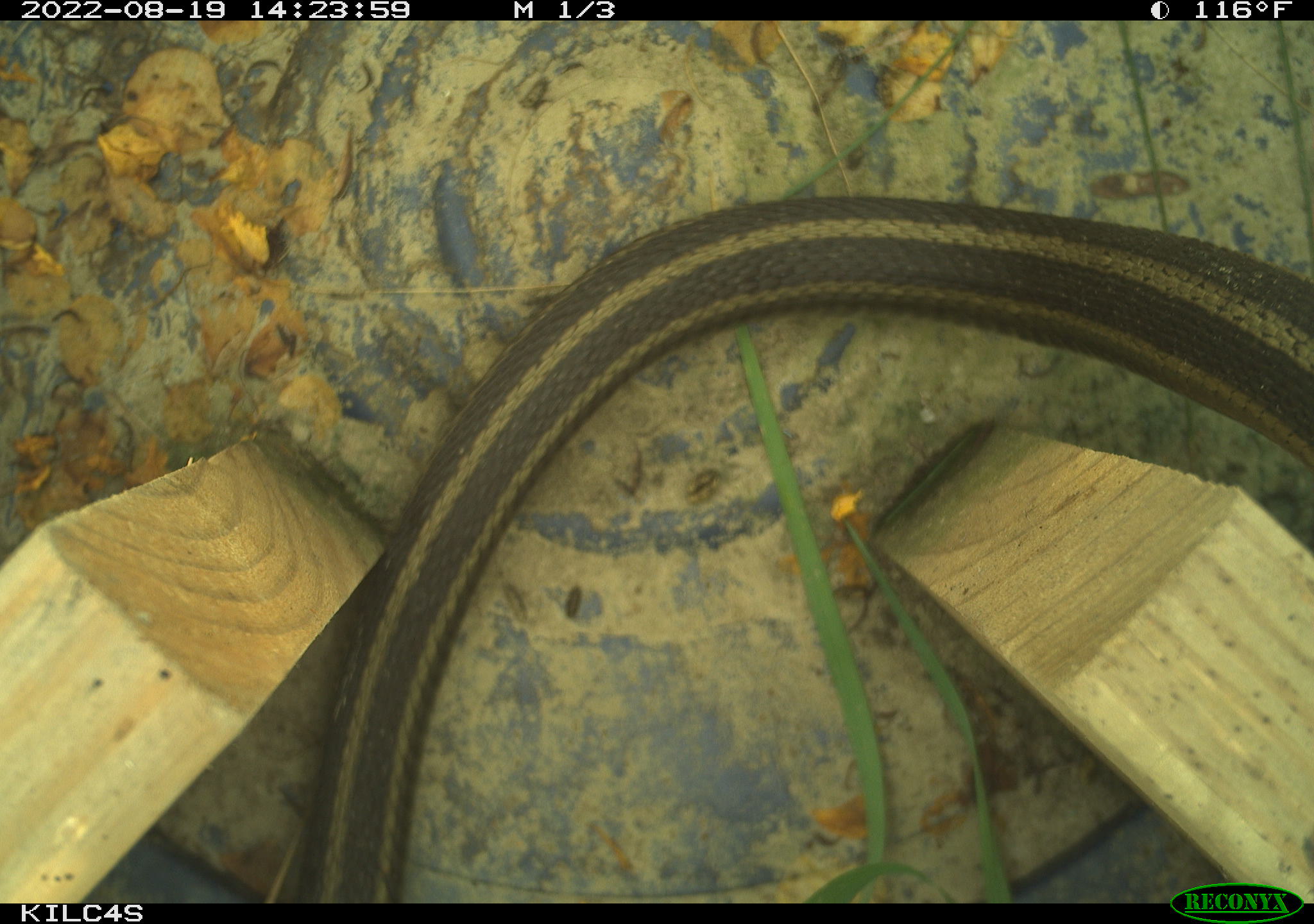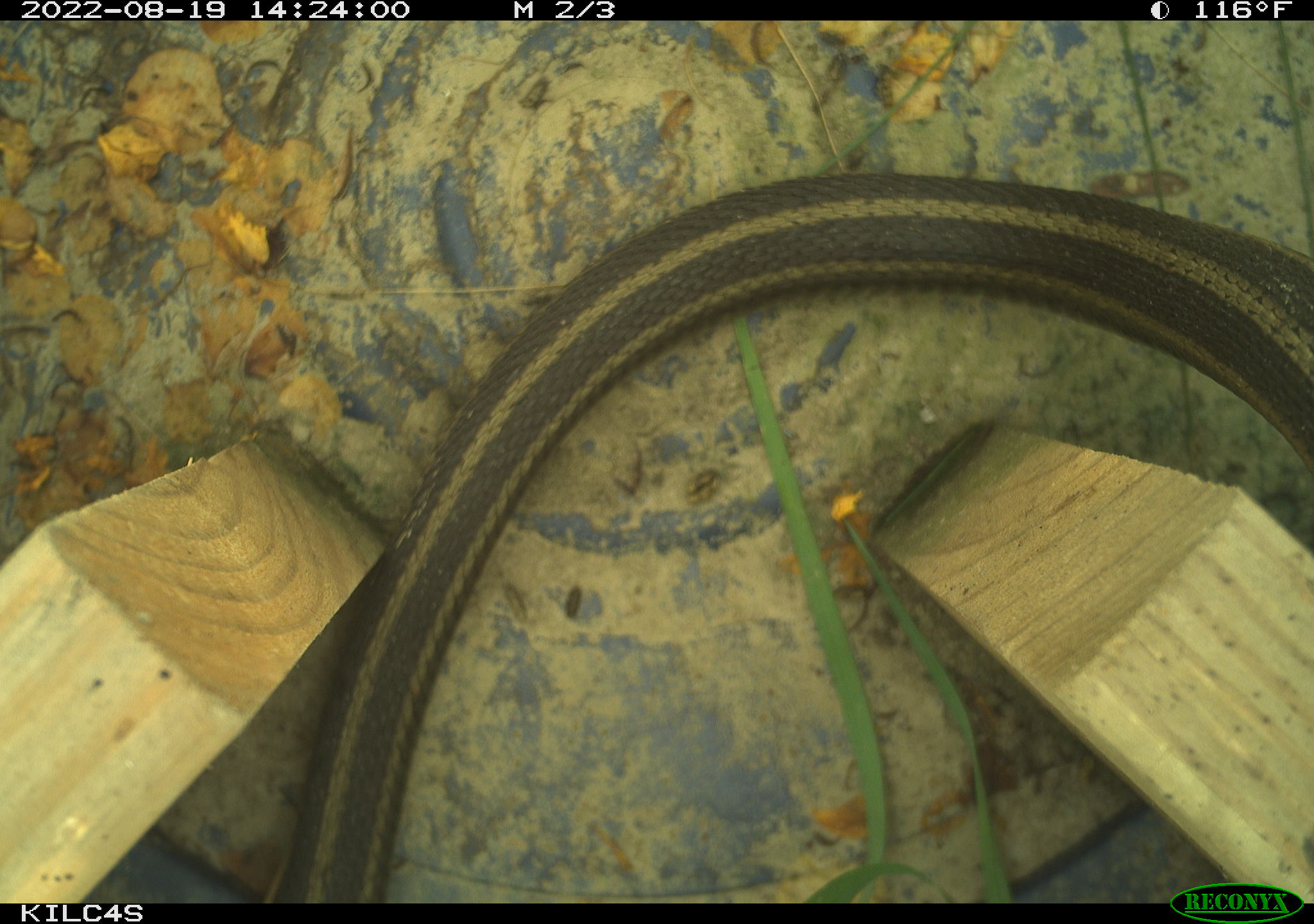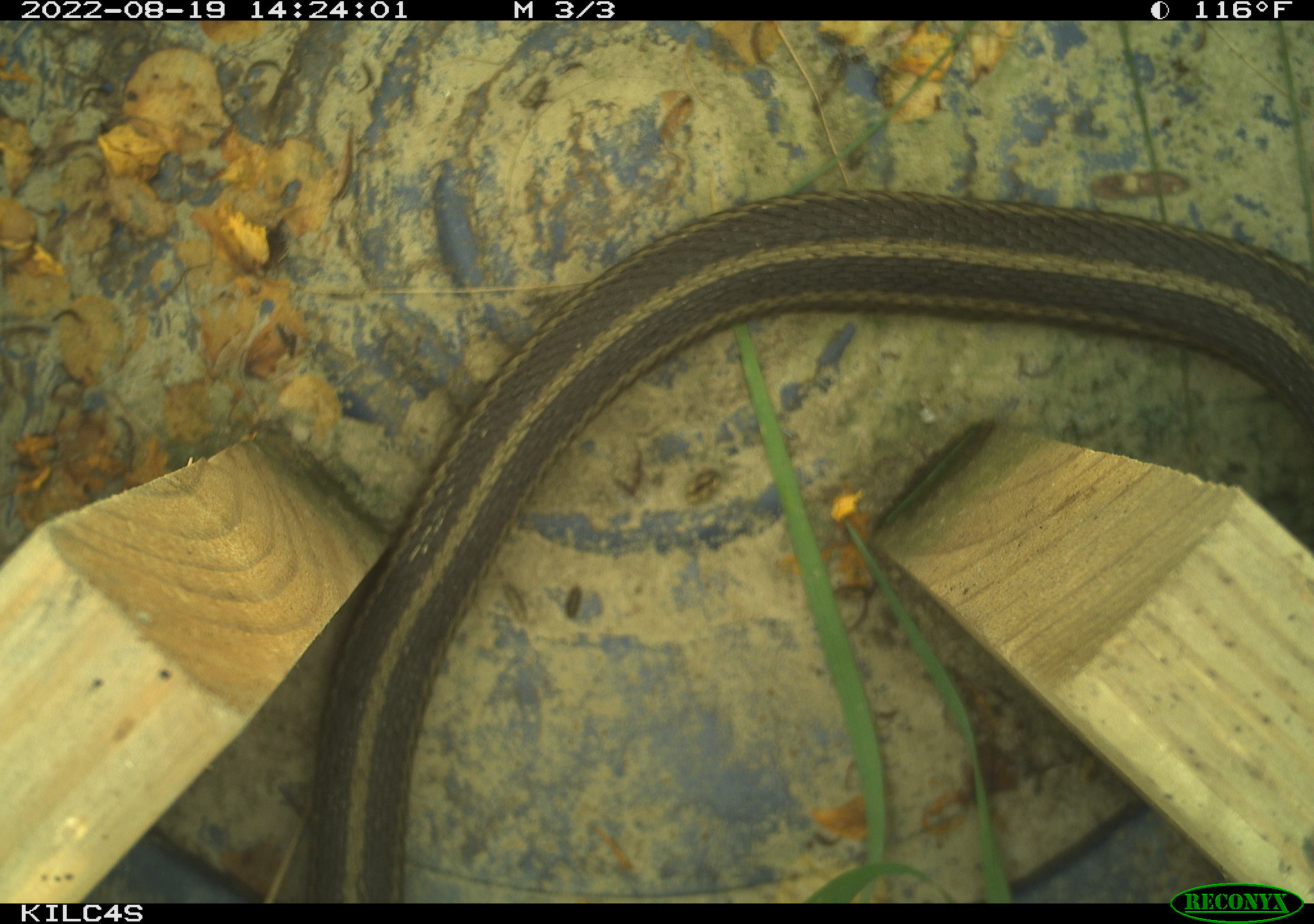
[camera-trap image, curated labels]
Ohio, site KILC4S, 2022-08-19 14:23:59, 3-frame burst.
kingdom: Animalia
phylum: Chordata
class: Reptilia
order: Squamata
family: Colubridae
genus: Thamnophis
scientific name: Thamnophis sirtalis sirtalis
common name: eastern gartersnake